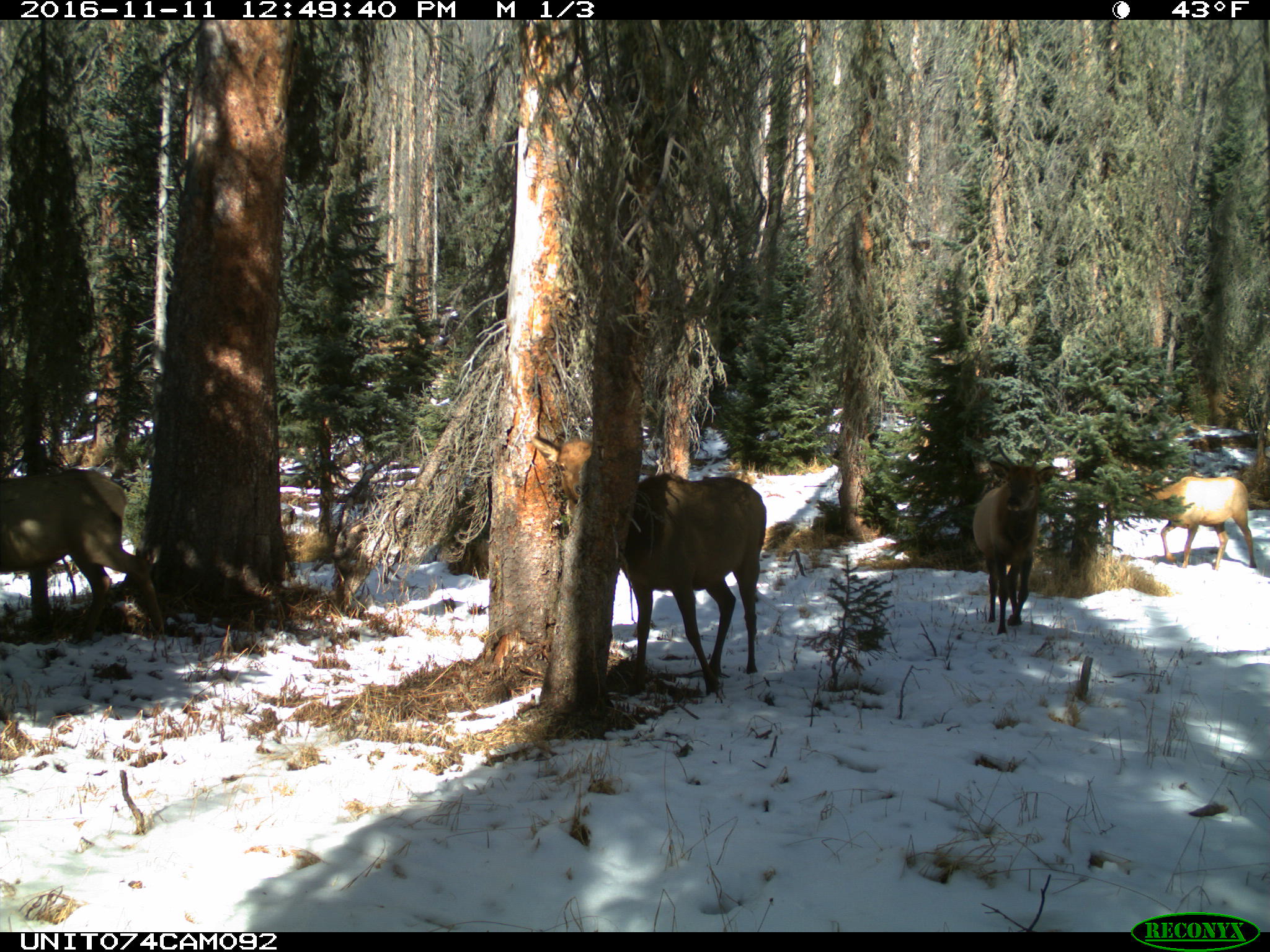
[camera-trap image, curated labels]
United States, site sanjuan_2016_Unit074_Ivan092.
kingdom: Animalia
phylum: Chordata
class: Mammalia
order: Artiodactyla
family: Cervidae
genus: Cervus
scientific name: Cervus elaphus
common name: red deer